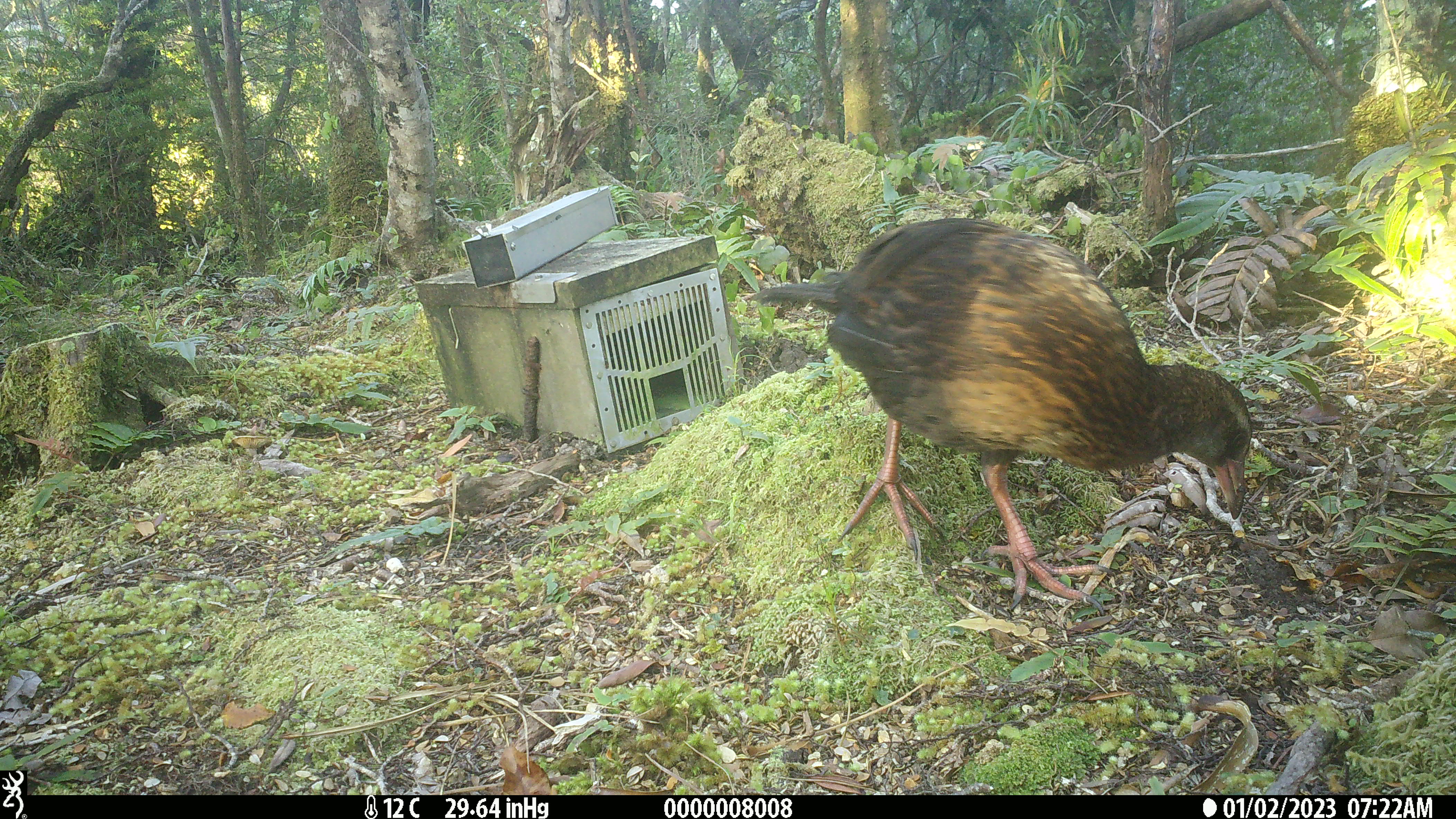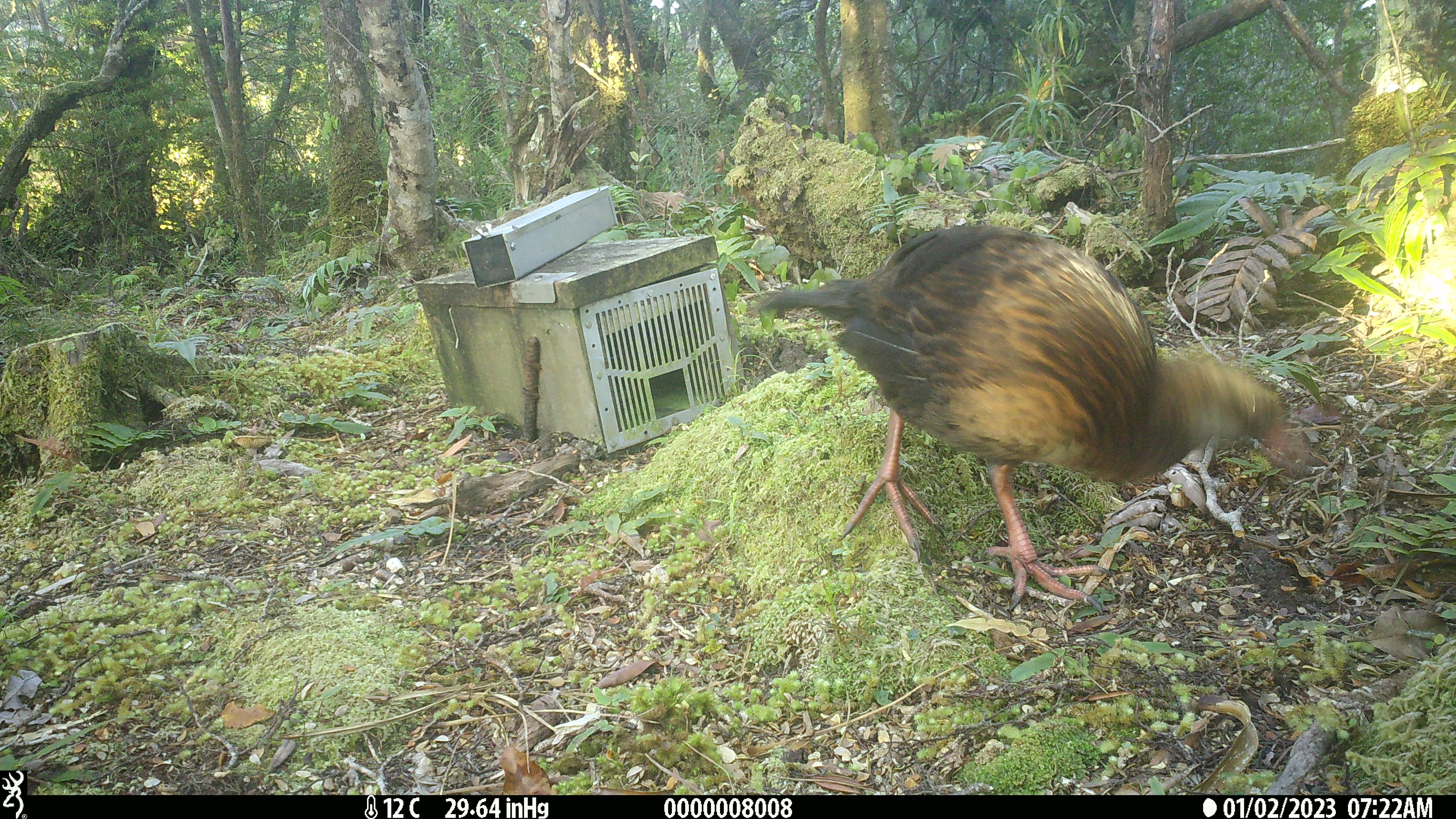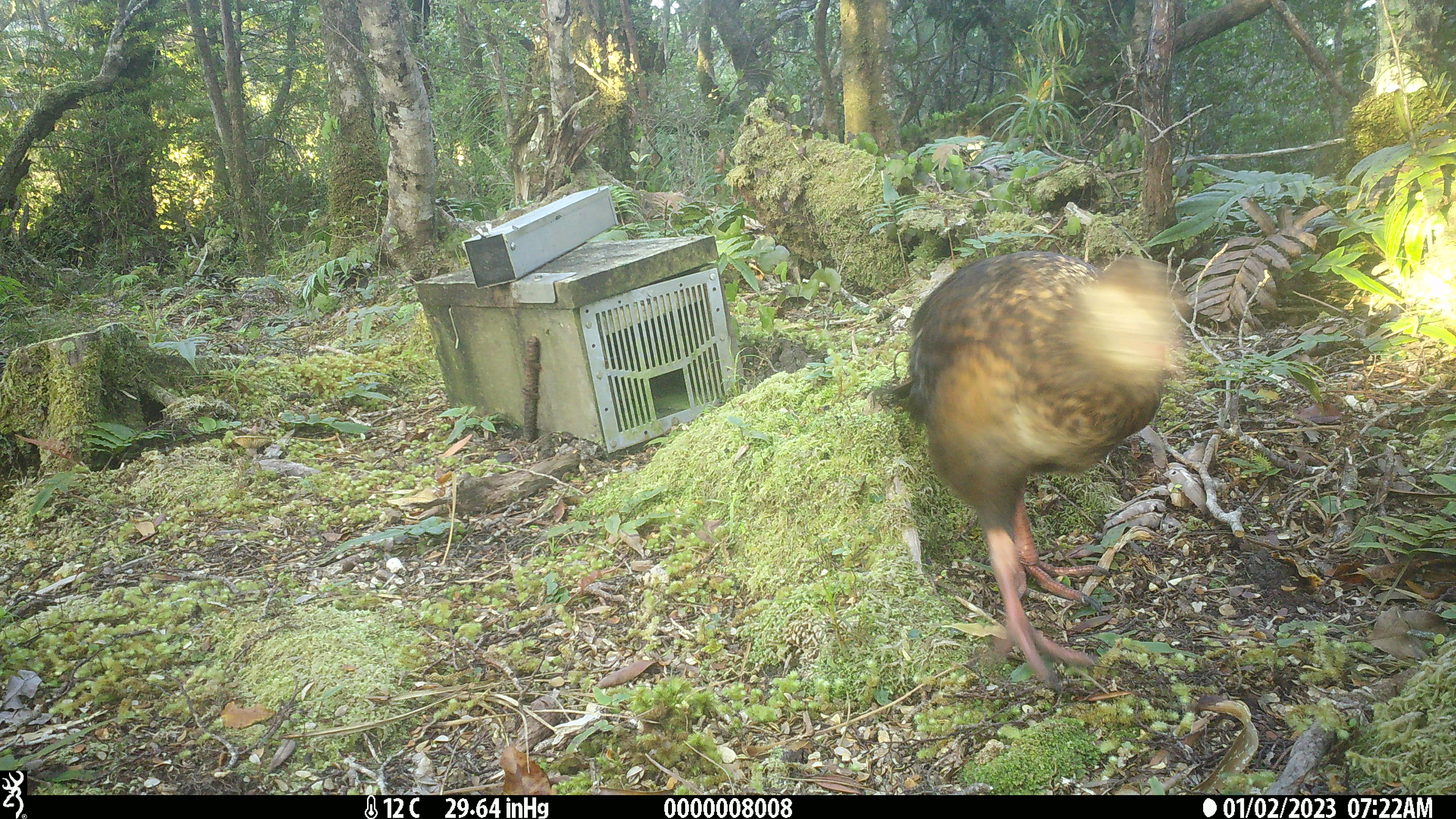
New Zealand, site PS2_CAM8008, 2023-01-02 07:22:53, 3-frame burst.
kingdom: Animalia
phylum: Chordata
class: Aves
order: Gruiformes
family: Rallidae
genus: Gallirallus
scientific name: Gallirallus australis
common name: weka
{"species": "weka (Gallirallus australis)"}